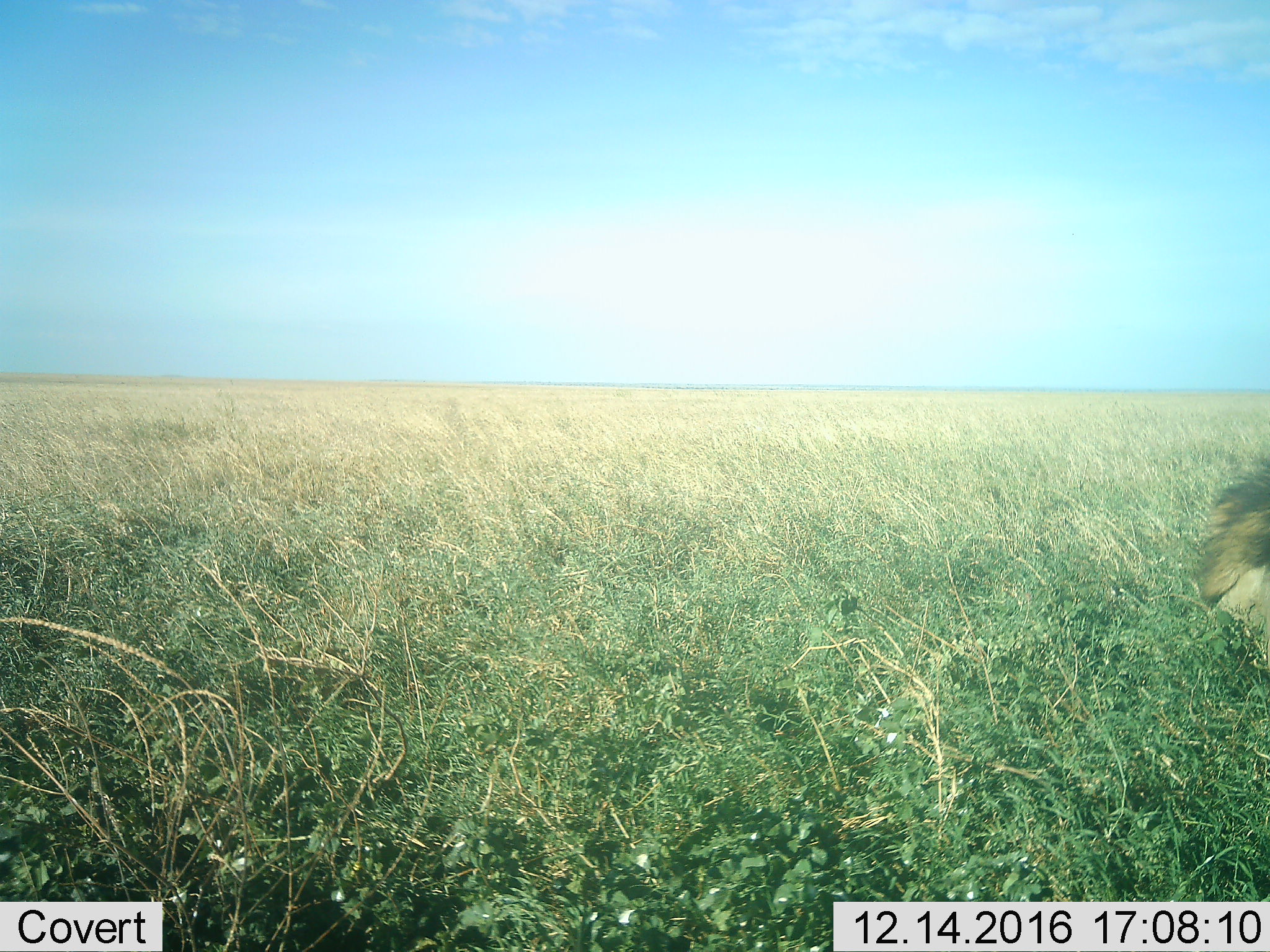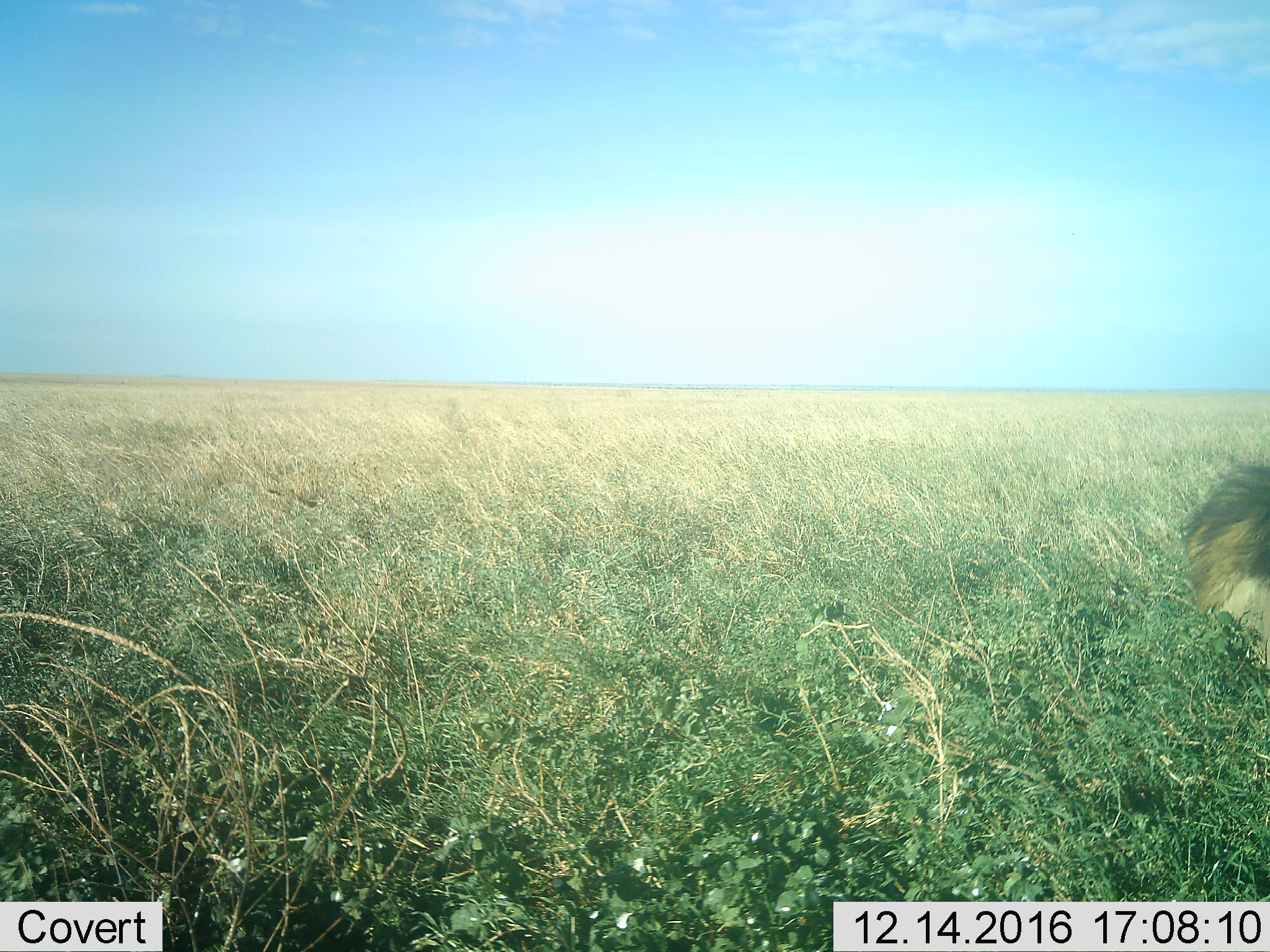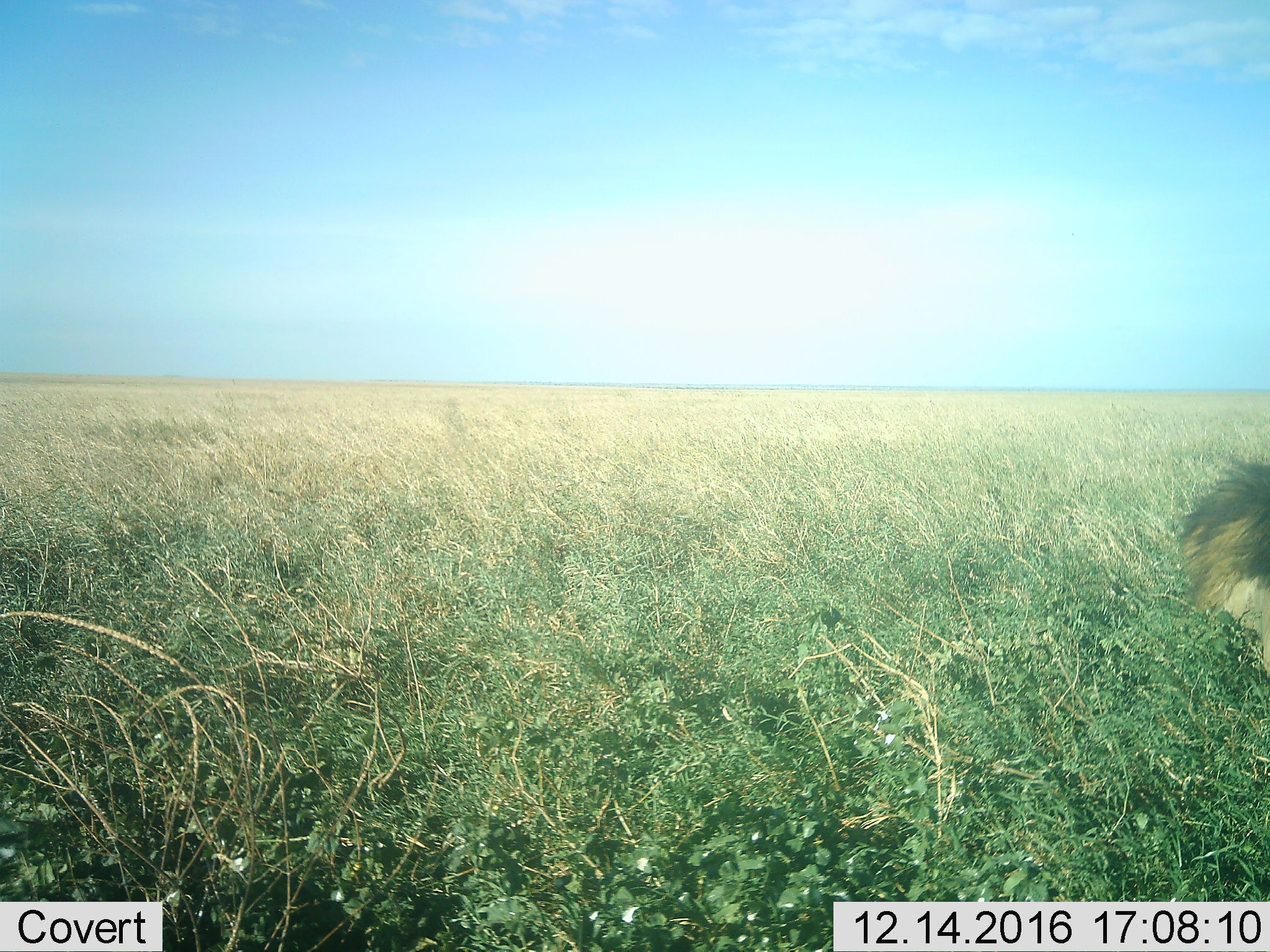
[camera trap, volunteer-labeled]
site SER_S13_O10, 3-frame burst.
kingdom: Animalia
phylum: Chordata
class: Mammalia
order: Carnivora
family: Felidae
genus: Panthera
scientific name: Panthera leo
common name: lion male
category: lionmale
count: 1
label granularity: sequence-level